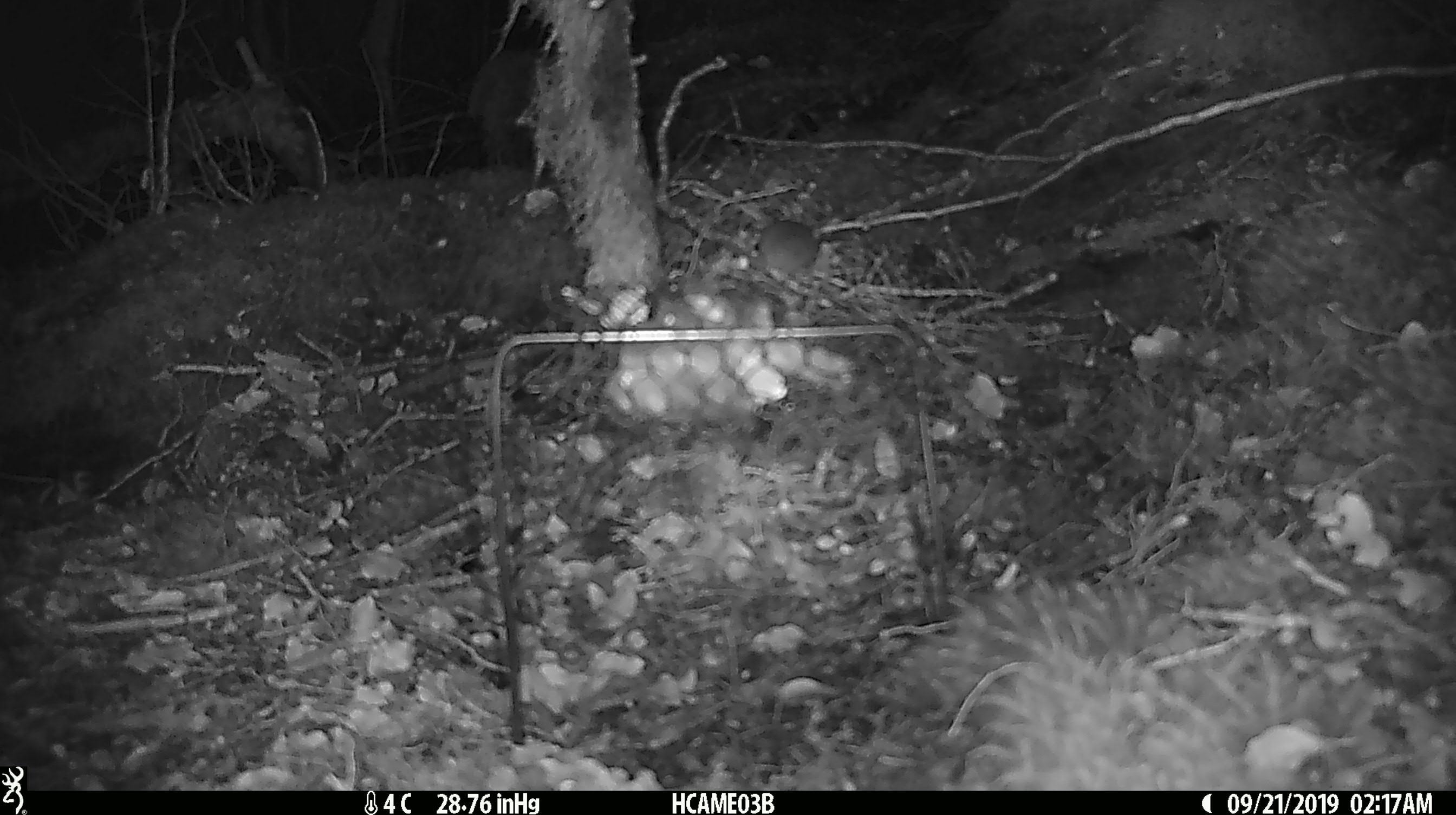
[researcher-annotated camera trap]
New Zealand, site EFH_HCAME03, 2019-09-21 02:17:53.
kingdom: Animalia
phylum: Chordata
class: Mammalia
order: Rodentia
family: Muridae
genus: Mus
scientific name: Mus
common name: mouse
Mouse (Mus).